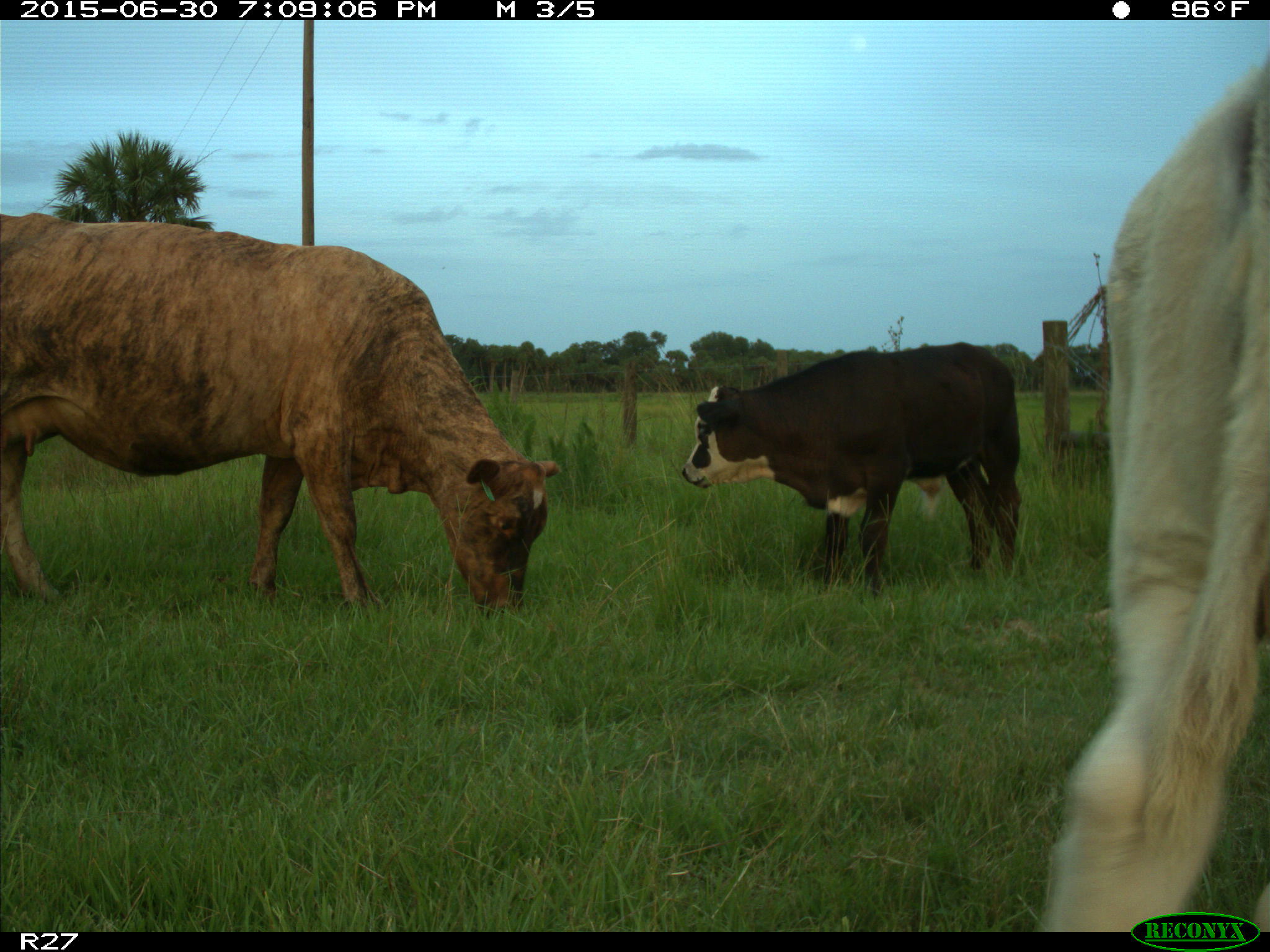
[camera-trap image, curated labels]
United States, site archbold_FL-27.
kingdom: Animalia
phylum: Chordata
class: Mammalia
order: Artiodactyla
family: Bovidae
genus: Bos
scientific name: Bos taurus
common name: domestic cow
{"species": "Bos taurus (domestic cow)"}